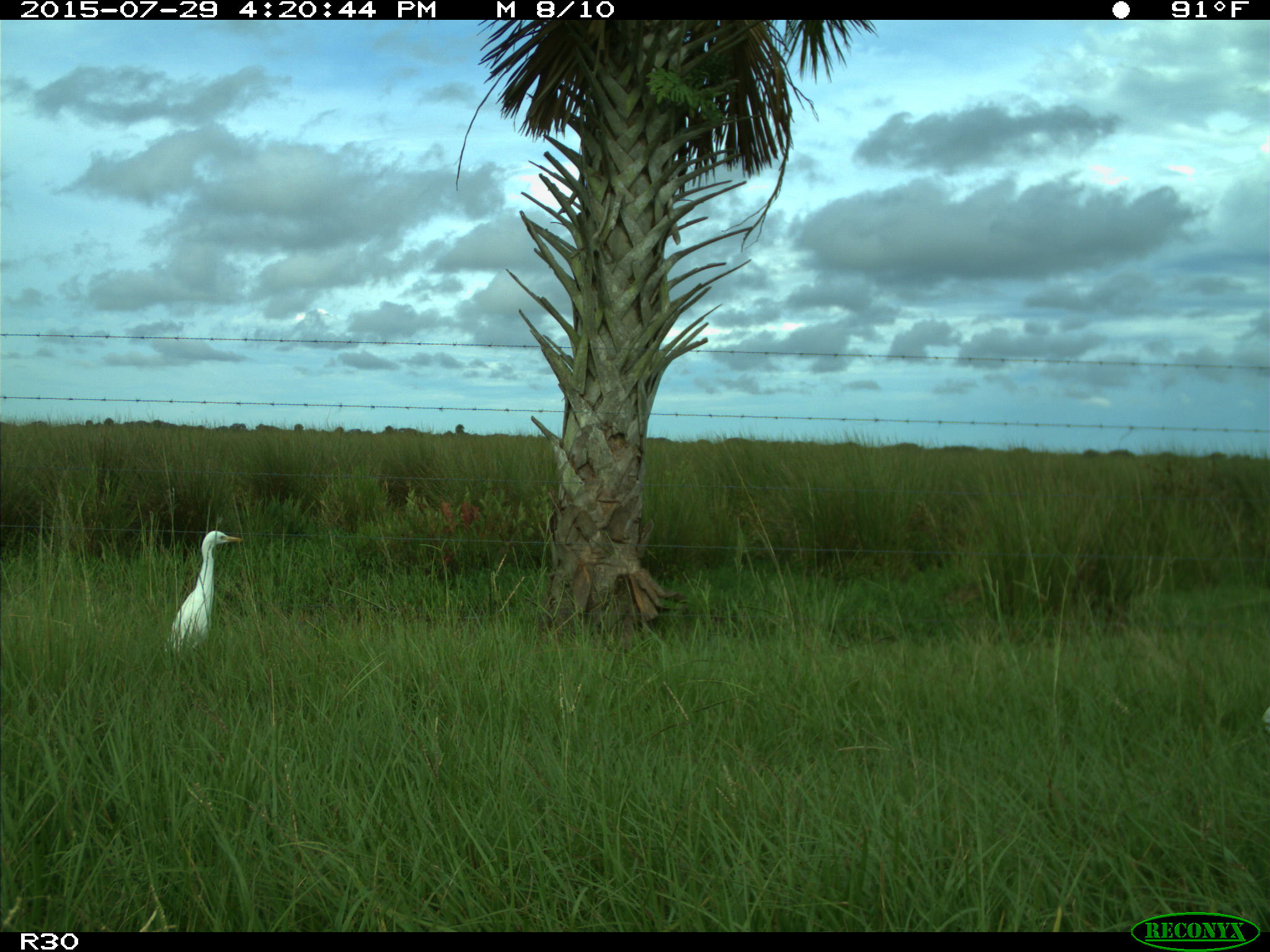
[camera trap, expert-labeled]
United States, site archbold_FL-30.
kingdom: Animalia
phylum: Chordata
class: Aves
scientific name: Aves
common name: birds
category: unidentified bird